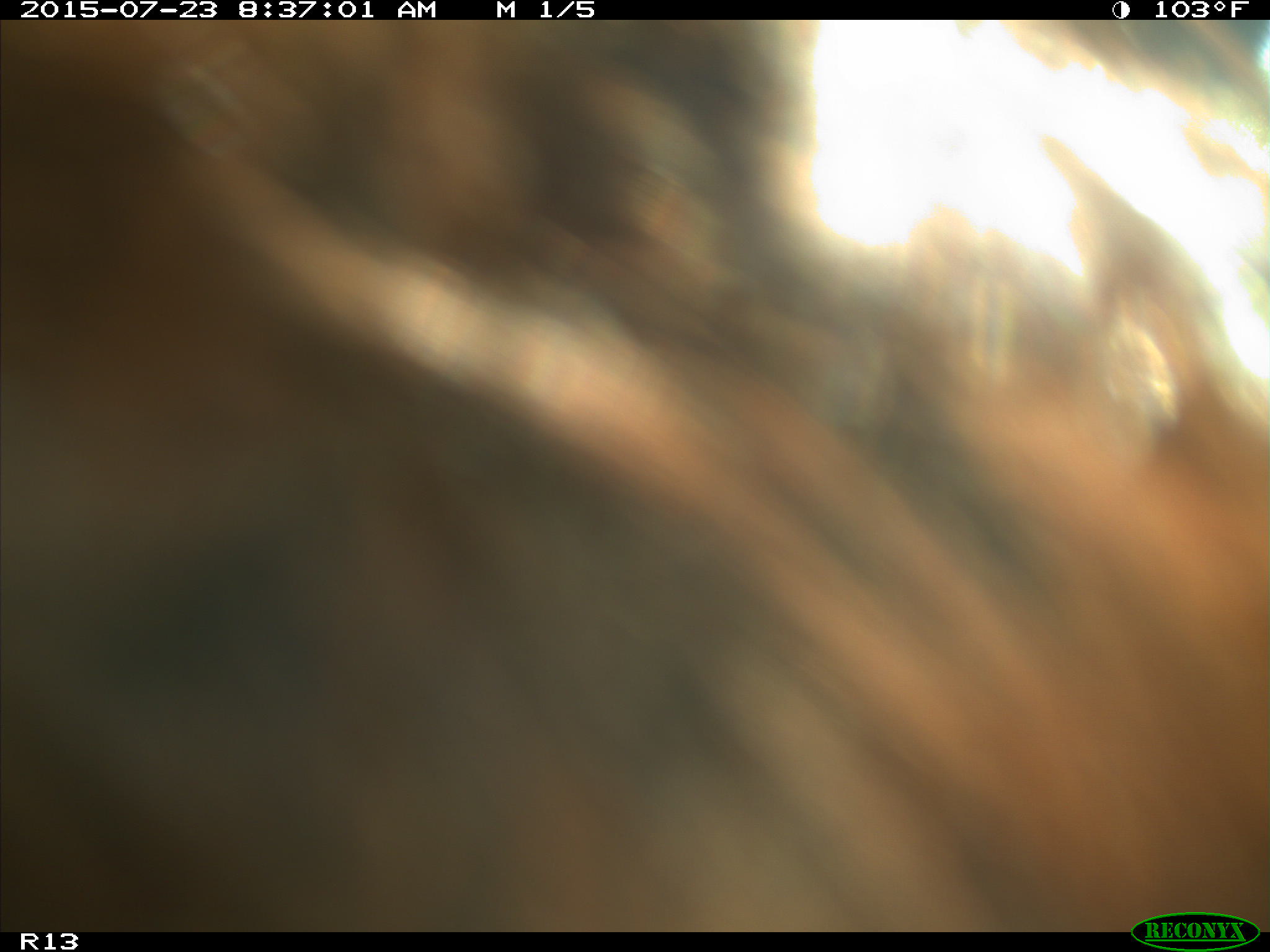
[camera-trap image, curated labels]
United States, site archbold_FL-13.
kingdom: Animalia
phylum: Chordata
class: Mammalia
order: Artiodactyla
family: Bovidae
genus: Bos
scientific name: Bos taurus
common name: domestic cow